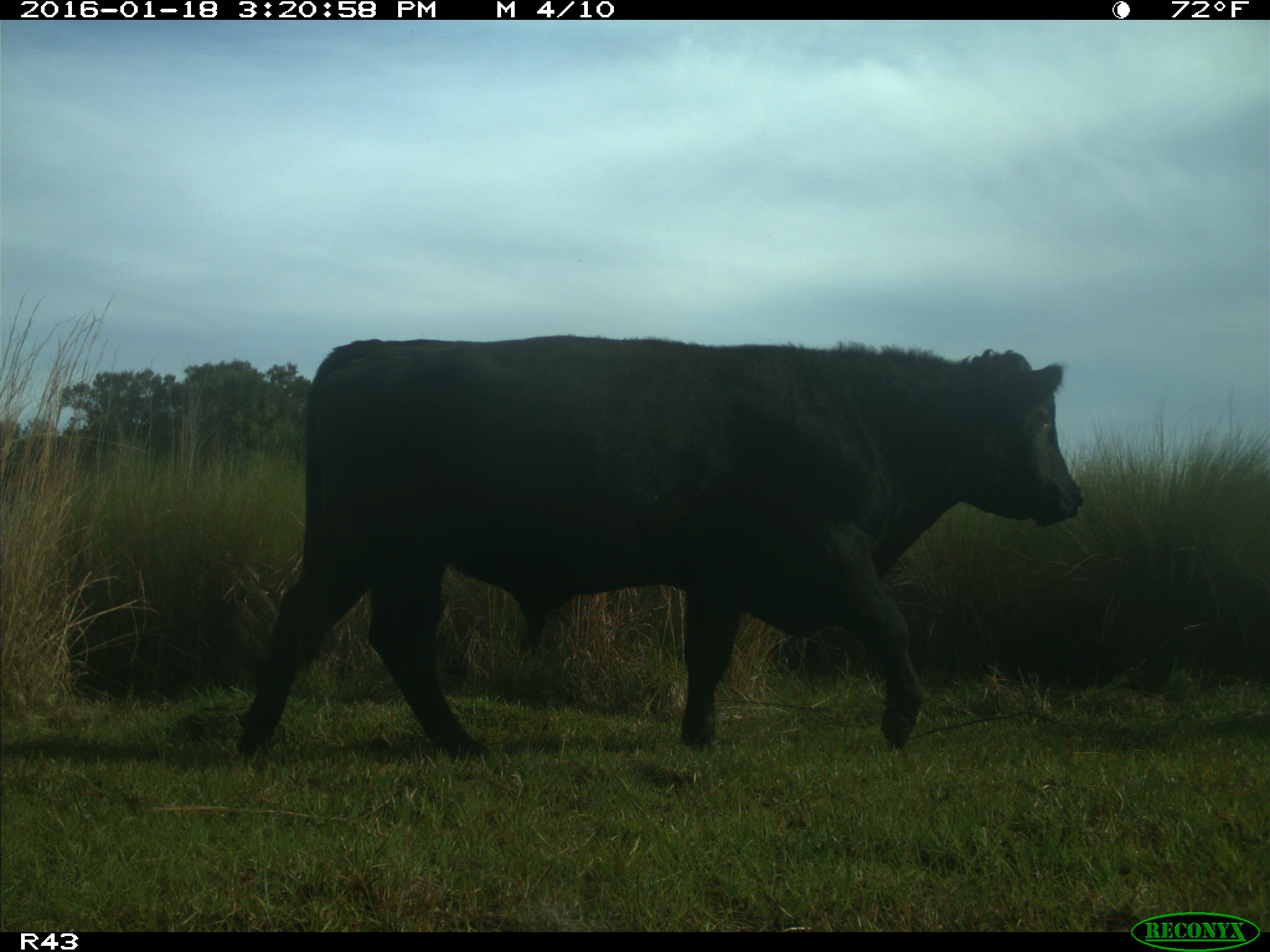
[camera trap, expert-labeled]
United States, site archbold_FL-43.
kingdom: Animalia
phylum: Chordata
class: Mammalia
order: Artiodactyla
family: Bovidae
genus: Bos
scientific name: Bos taurus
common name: domestic cow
Bos taurus (domestic cow).